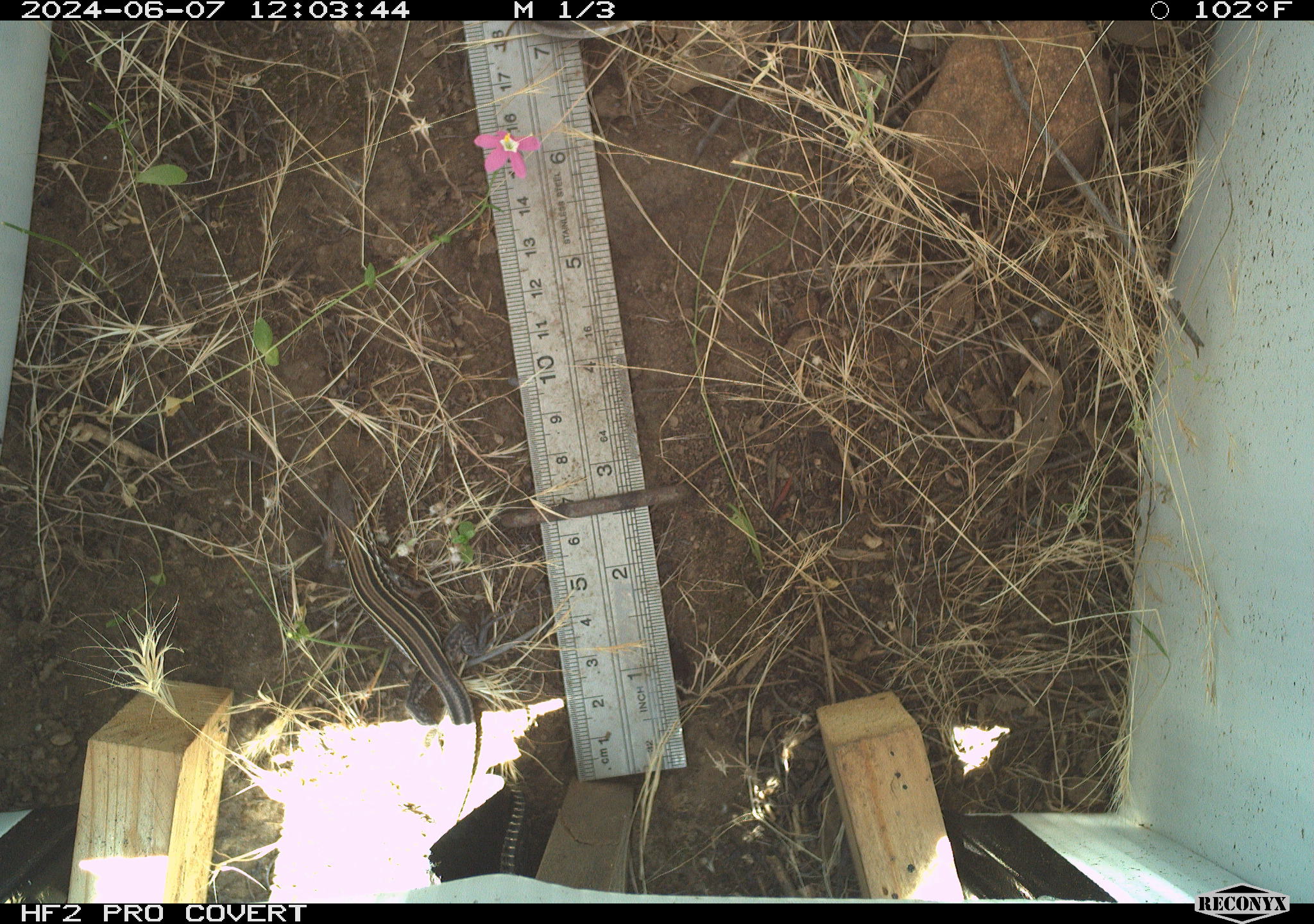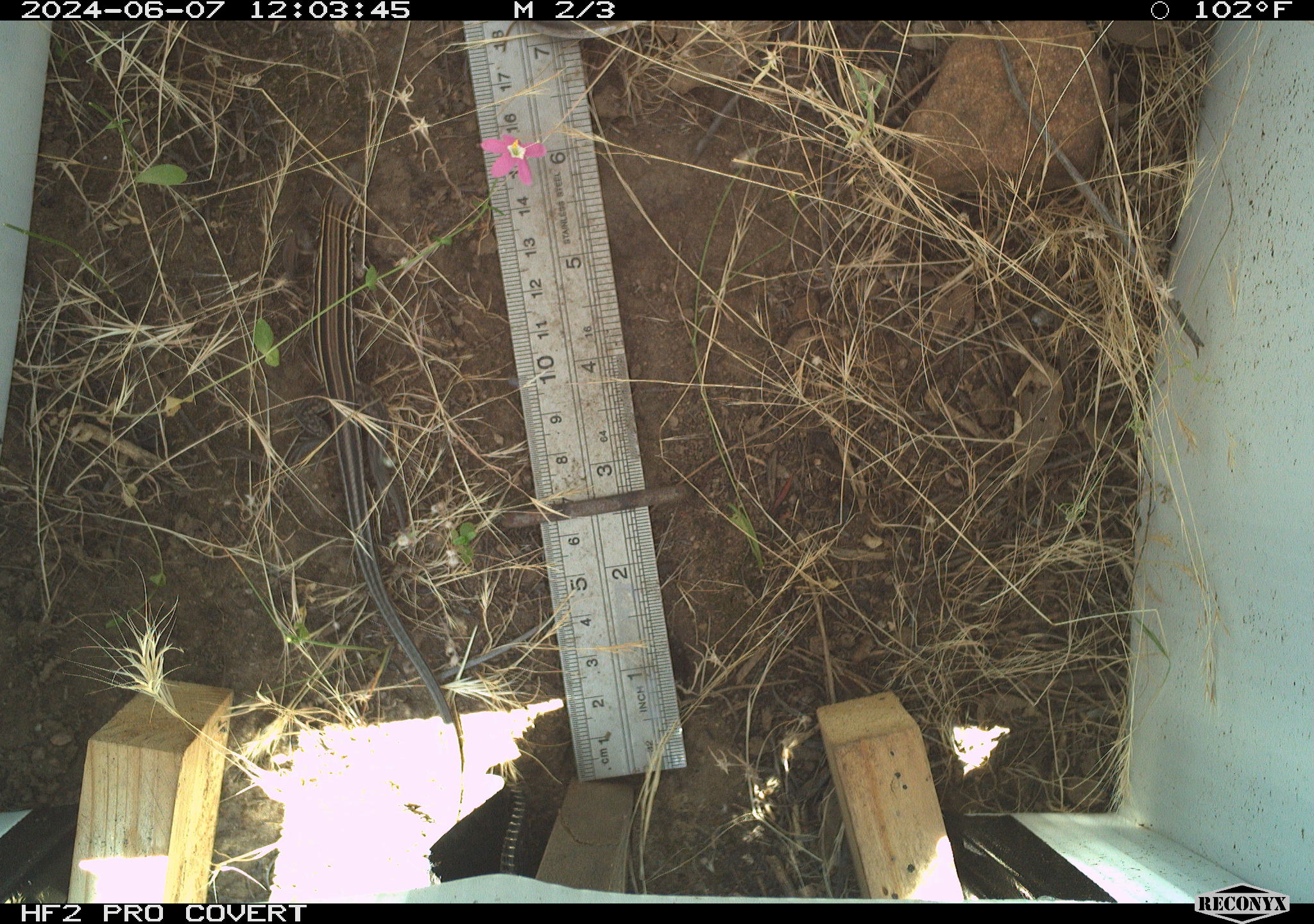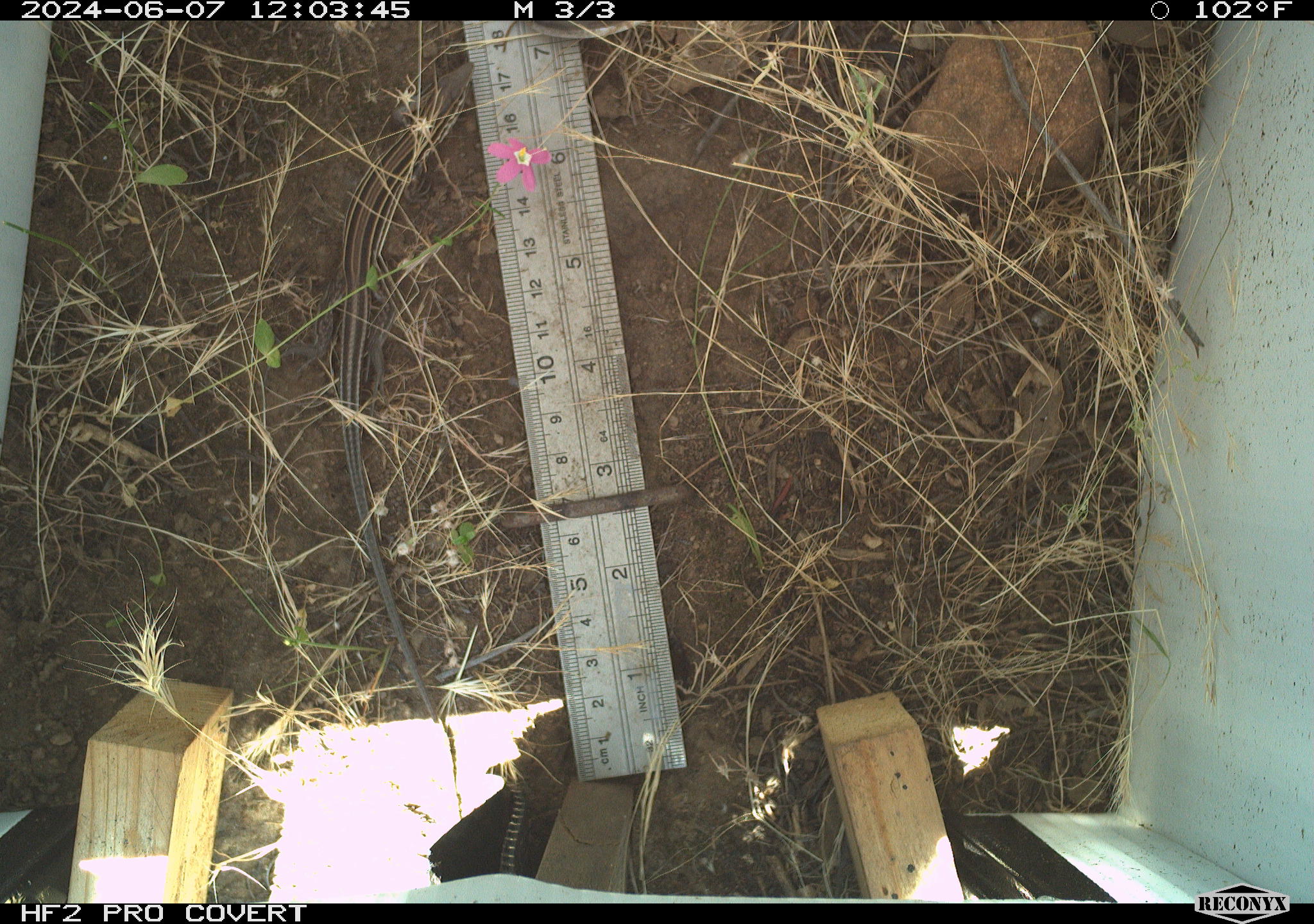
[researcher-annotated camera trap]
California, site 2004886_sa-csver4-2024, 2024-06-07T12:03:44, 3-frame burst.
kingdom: Animalia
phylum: Chordata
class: Reptilia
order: Squamata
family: Teiidae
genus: Aspidoscelis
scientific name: Aspidoscelis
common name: whiptail lizards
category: aspidoscelis species